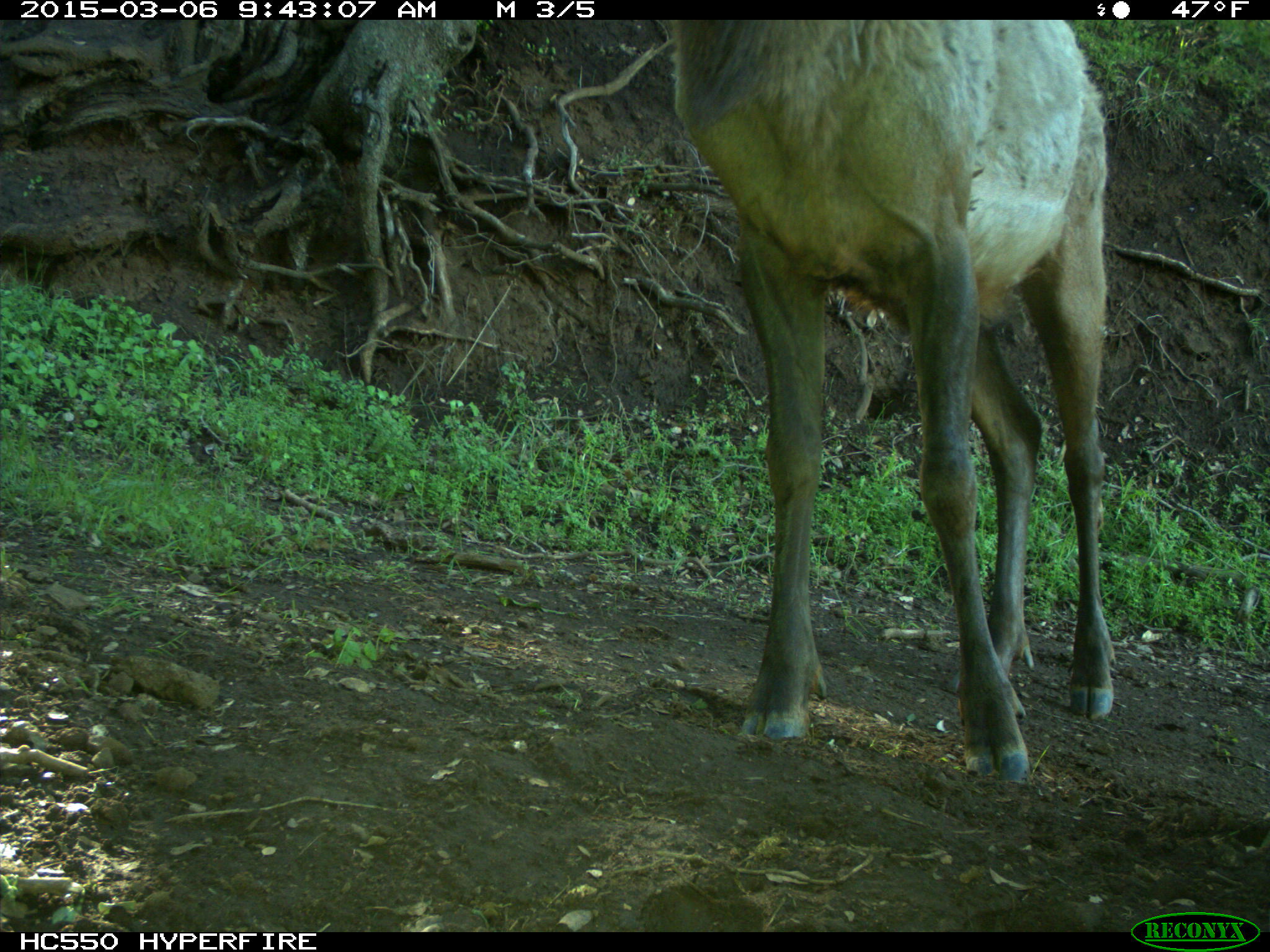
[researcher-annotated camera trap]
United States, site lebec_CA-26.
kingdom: Animalia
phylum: Chordata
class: Mammalia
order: Artiodactyla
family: Cervidae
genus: Cervus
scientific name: Cervus canadensis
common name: elk